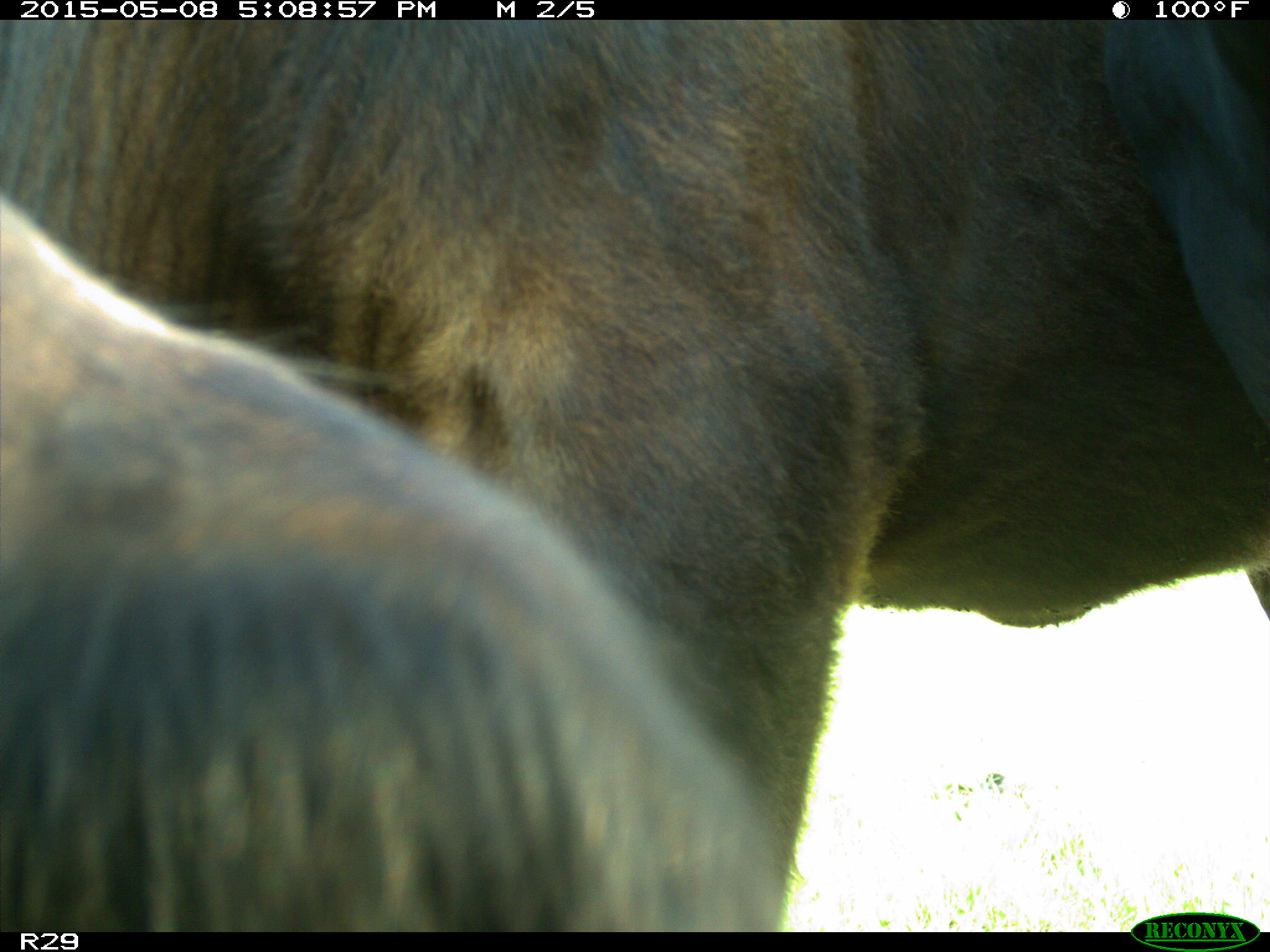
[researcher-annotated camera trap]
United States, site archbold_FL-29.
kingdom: Animalia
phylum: Chordata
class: Mammalia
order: Artiodactyla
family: Bovidae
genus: Bos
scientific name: Bos taurus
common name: domestic cow